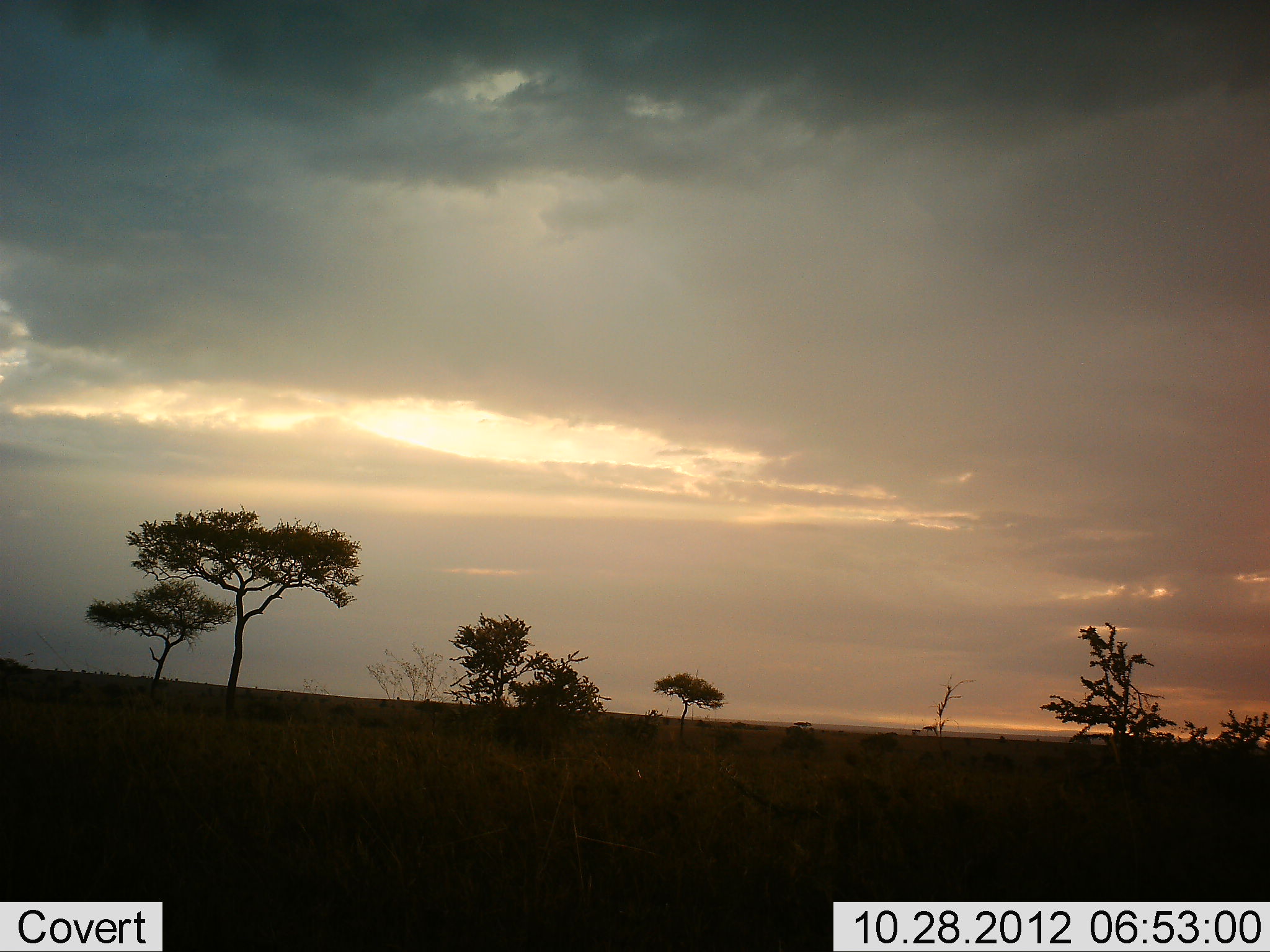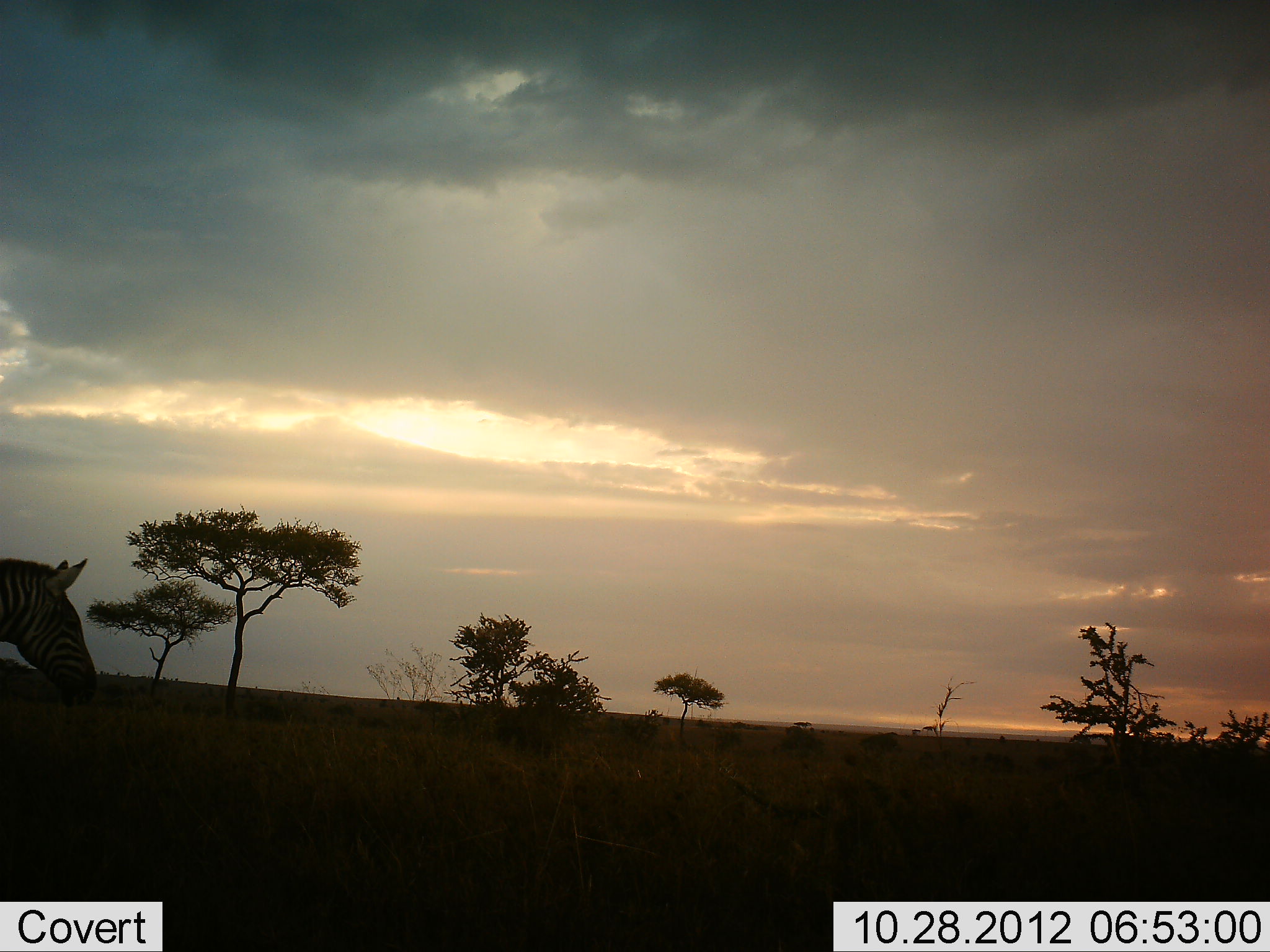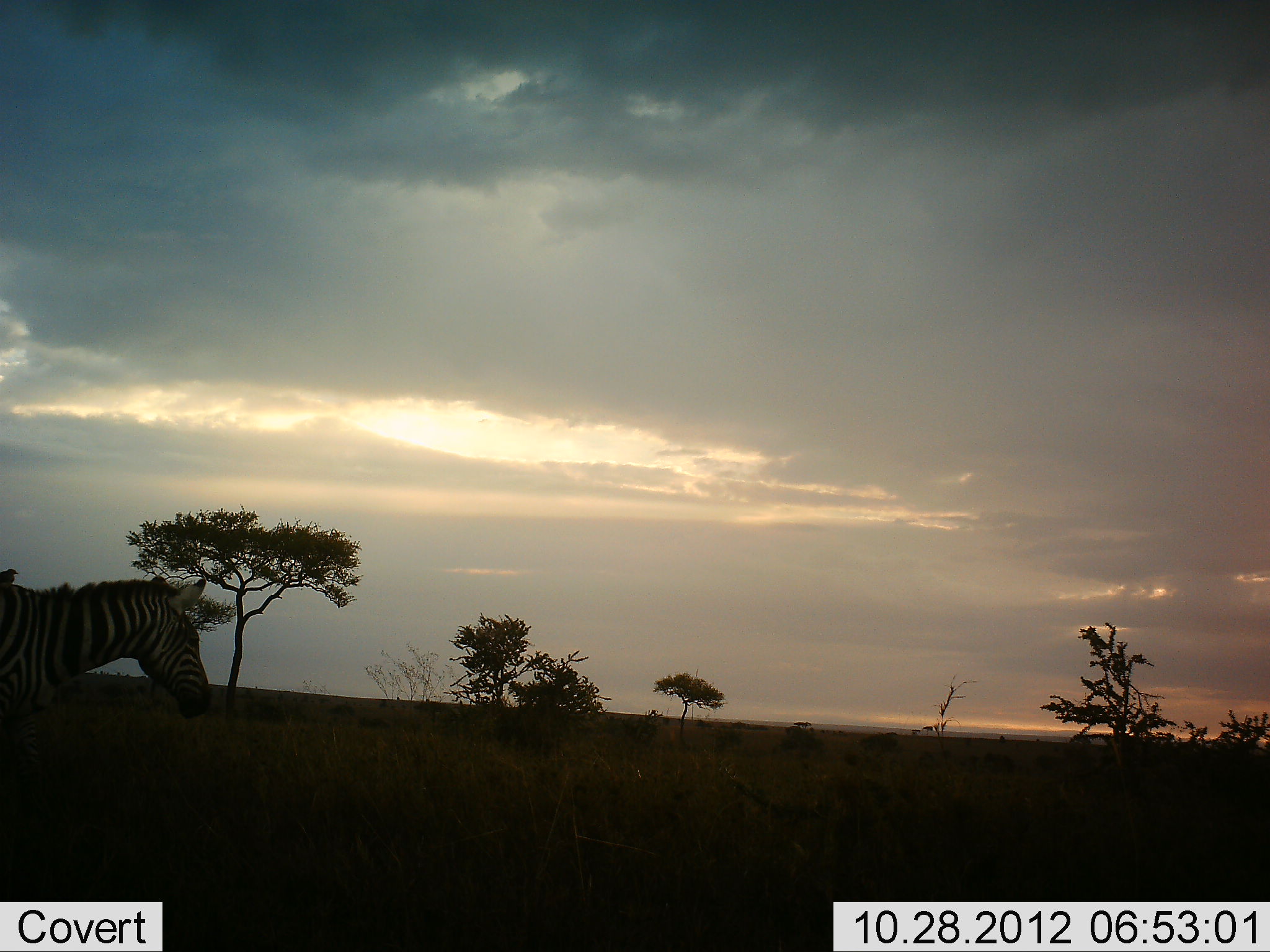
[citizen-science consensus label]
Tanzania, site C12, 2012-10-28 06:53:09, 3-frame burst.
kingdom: Animalia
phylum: Chordata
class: Mammalia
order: Perissodactyla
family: Equidae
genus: Equus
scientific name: Equus quagga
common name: plains zebra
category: zebra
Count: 1.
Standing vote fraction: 20%.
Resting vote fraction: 0%.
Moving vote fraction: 90%.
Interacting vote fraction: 0%.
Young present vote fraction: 0%.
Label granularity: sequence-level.